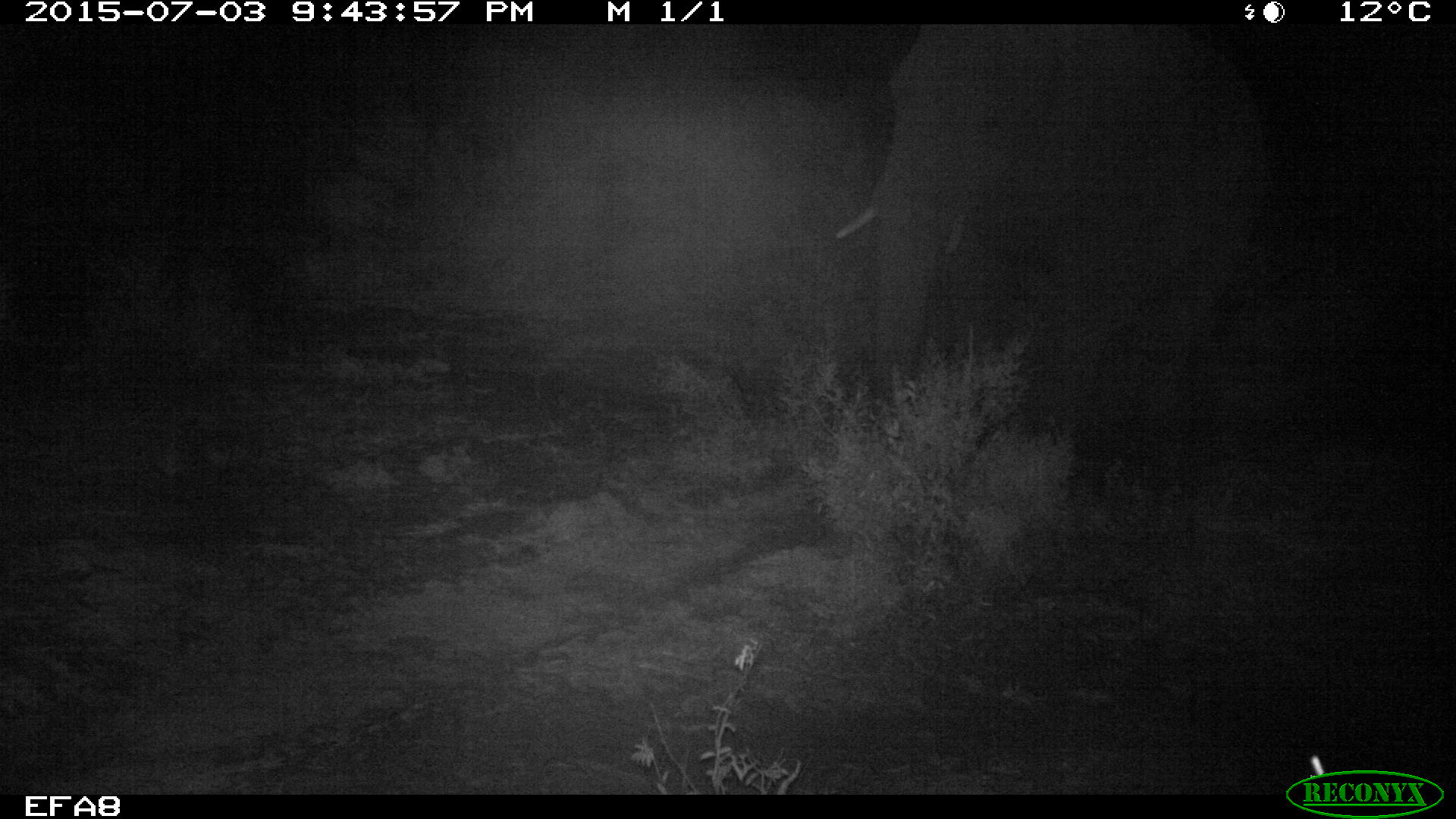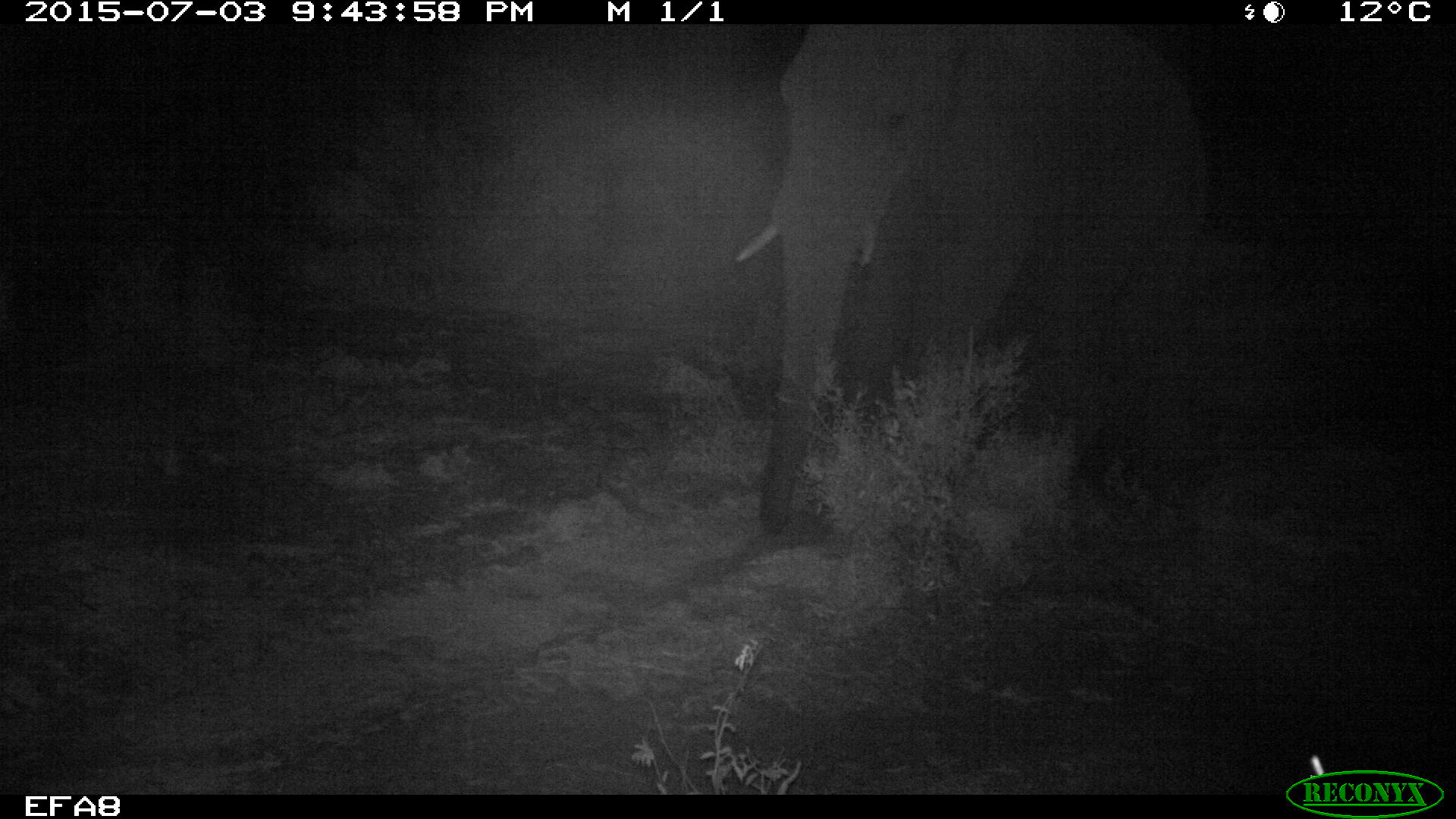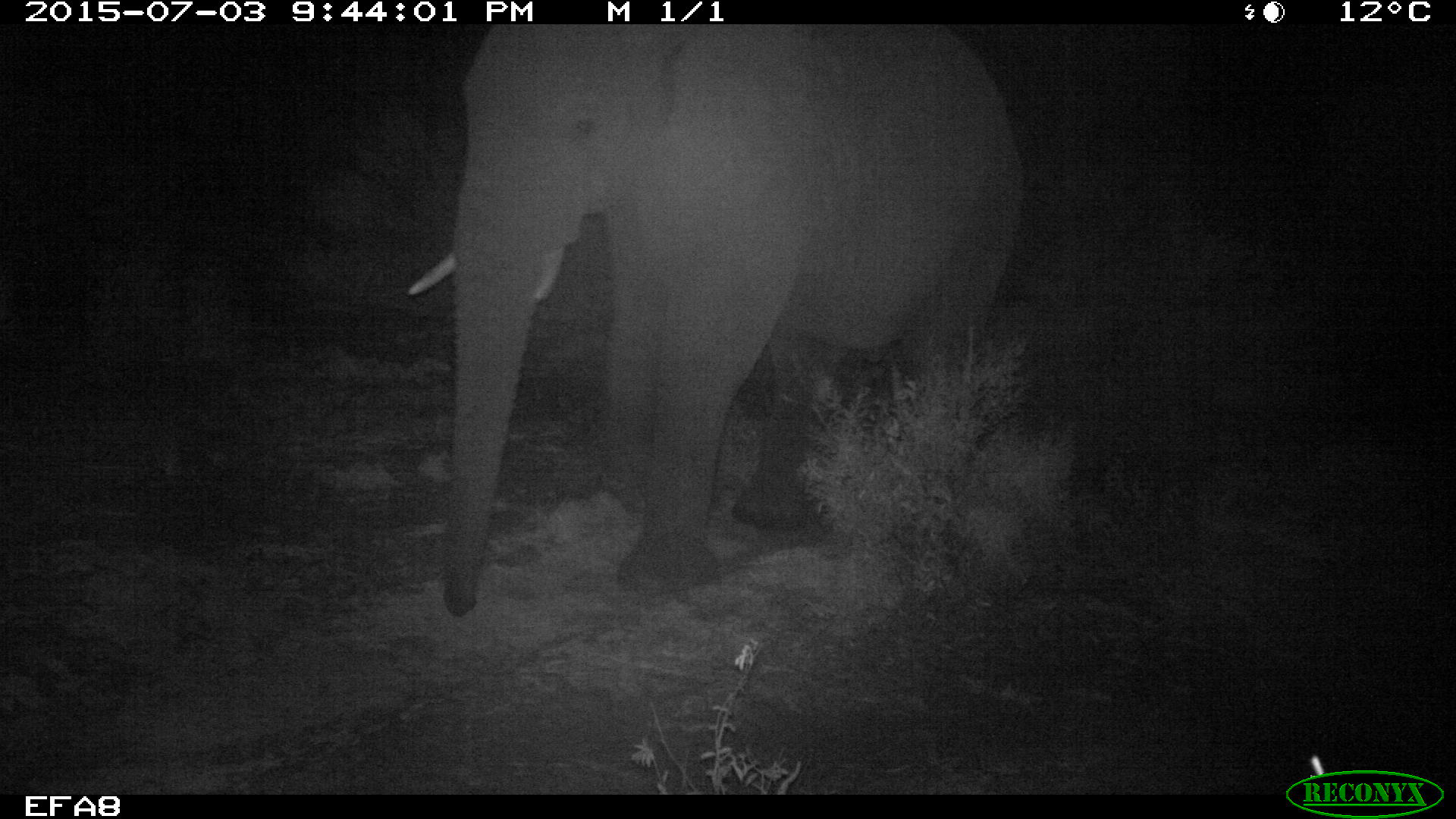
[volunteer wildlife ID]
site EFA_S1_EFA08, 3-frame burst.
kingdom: Animalia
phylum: Chordata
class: Mammalia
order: Proboscidea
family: Elephantidae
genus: Loxodonta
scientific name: Loxodonta africana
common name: african bush elephant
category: elephant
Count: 1.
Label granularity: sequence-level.